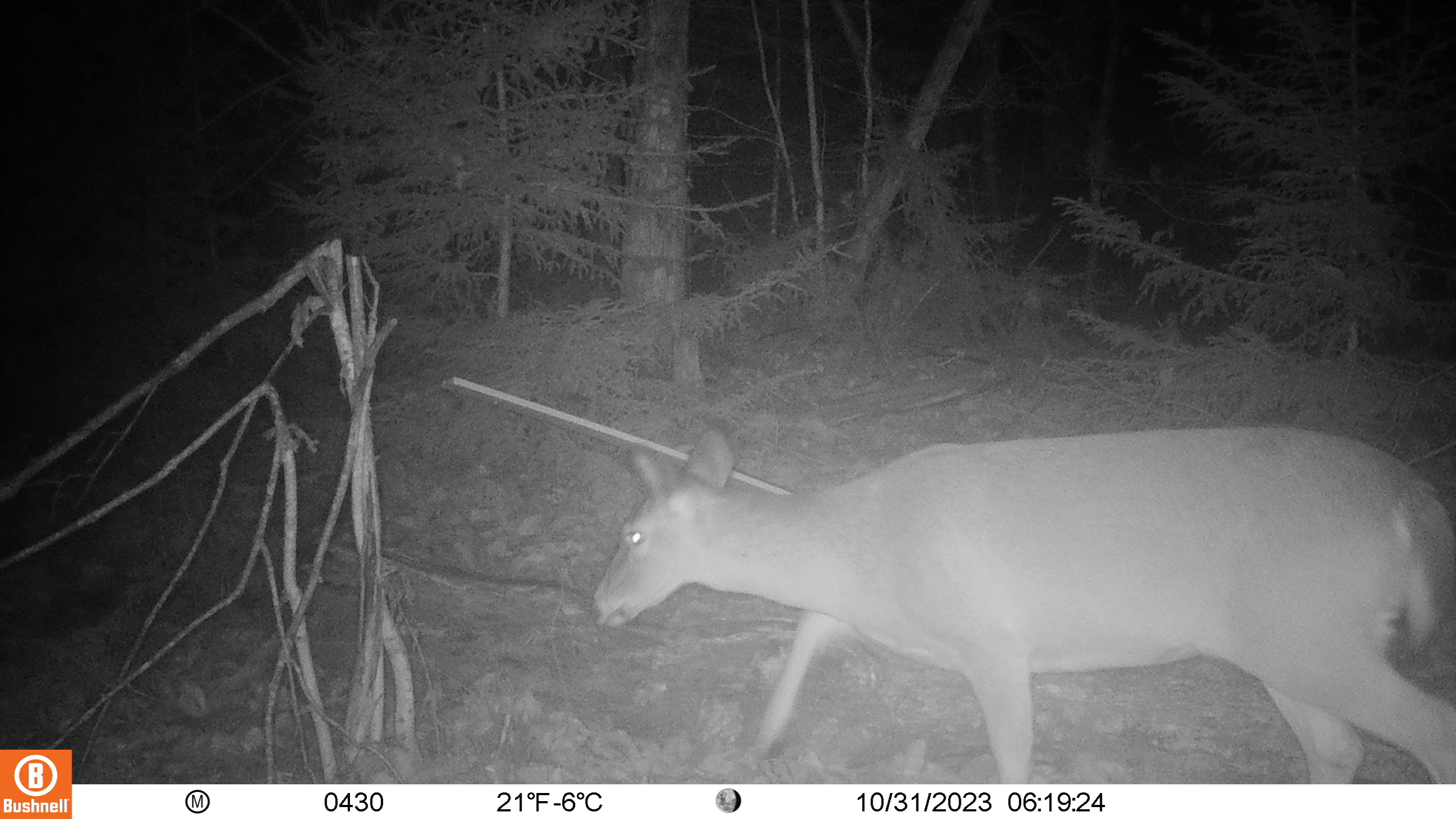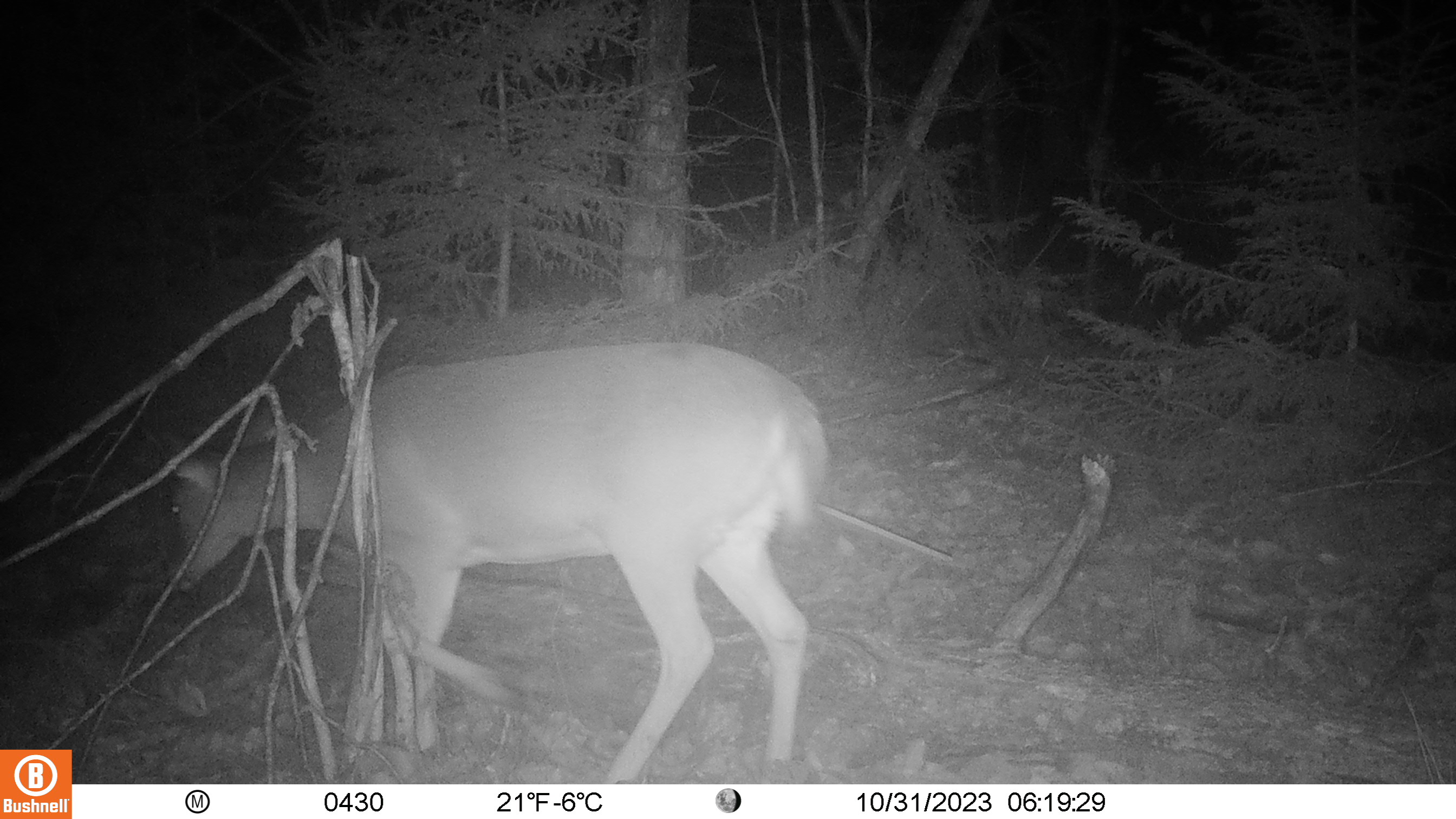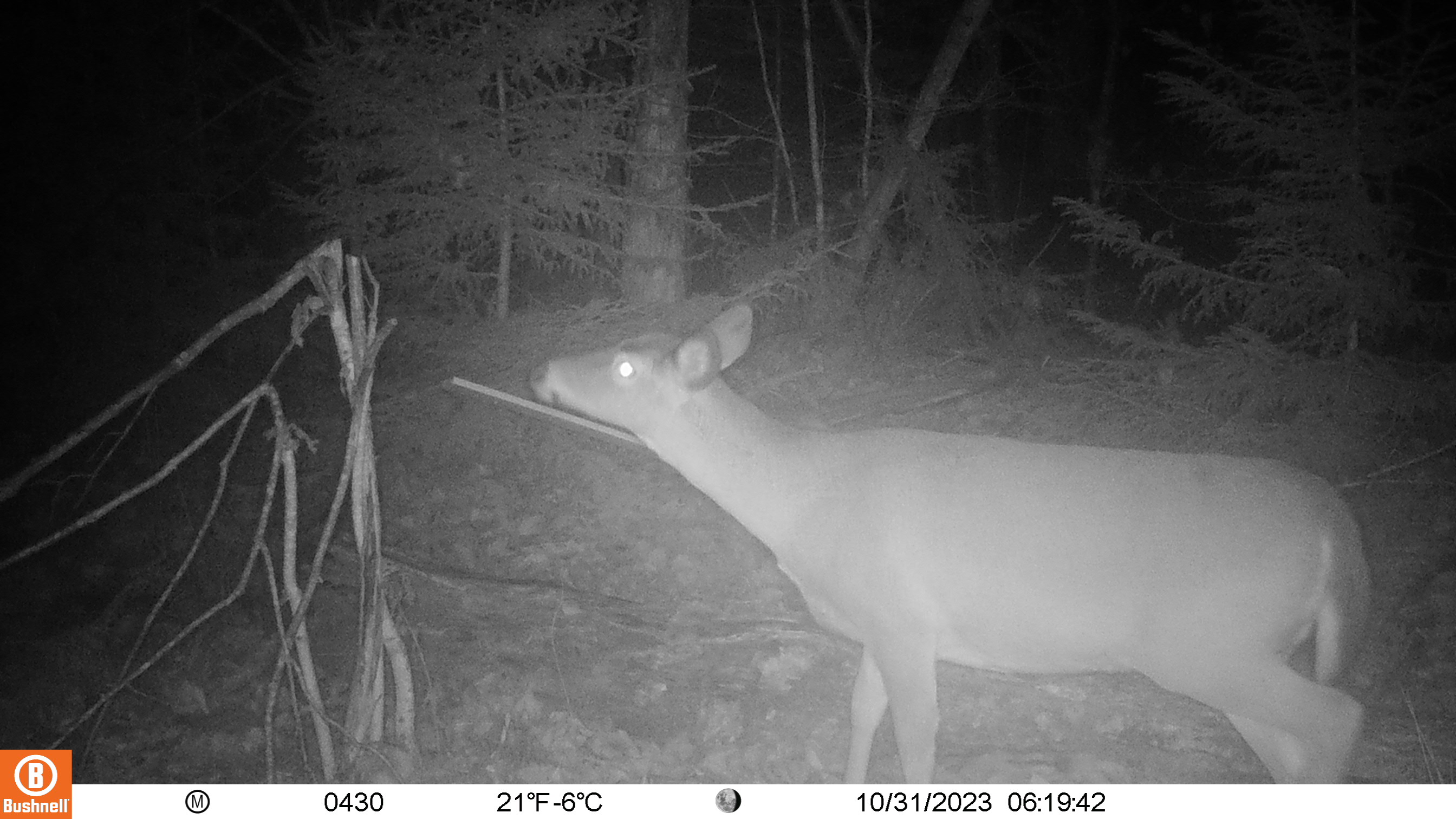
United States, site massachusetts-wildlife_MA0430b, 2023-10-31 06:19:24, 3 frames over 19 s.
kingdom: Animalia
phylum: Chordata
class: Mammalia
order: Artiodactyla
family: Cervidae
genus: Odocoileus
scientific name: Odocoileus virginianus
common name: white-tailed deer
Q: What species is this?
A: White-tailed deer (Odocoileus virginianus).